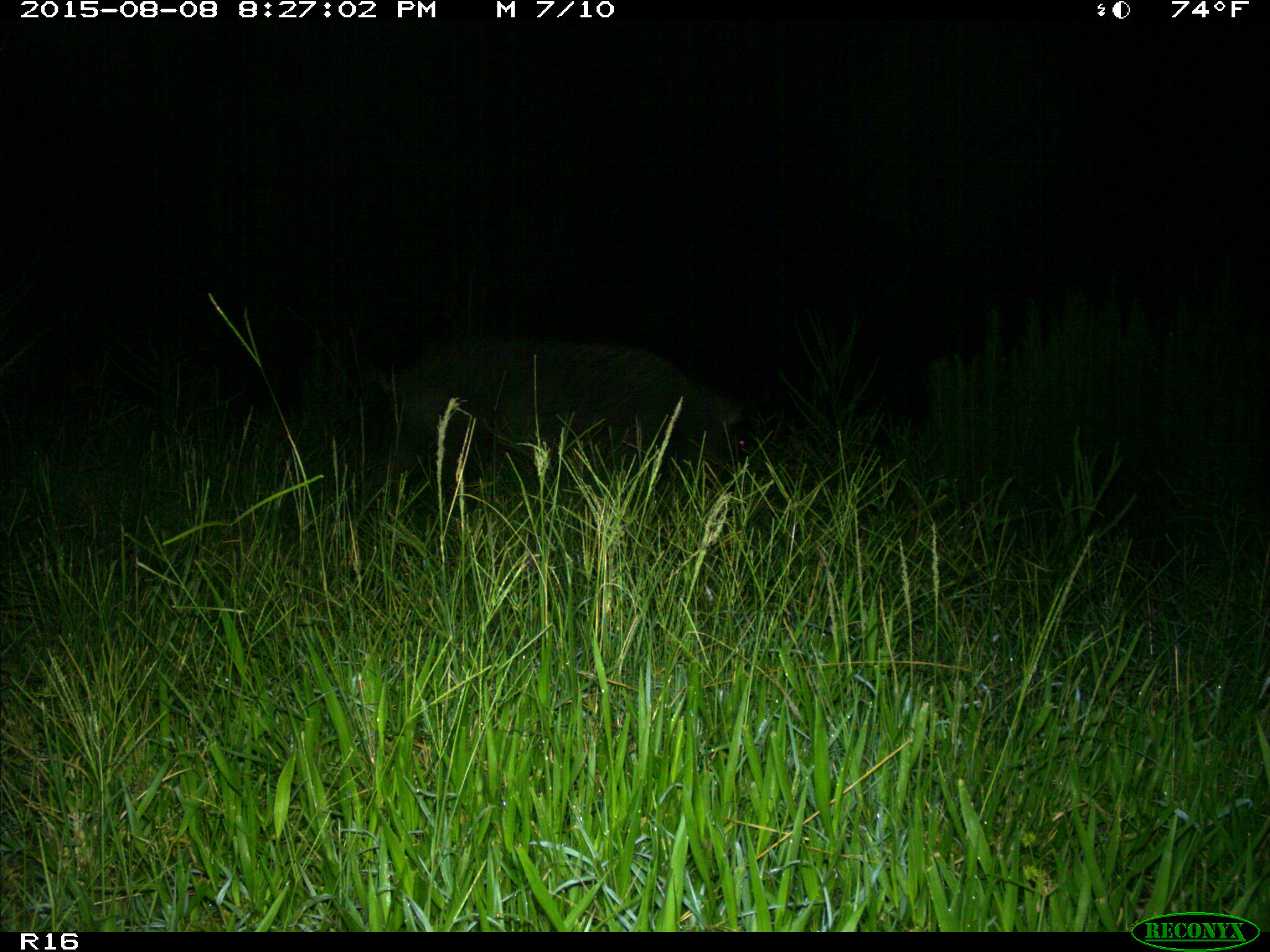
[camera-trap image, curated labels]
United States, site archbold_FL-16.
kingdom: Animalia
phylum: Chordata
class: Mammalia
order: Artiodactyla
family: Suidae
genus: Sus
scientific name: Sus scrofa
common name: wild boar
Sus scrofa (wild boar).